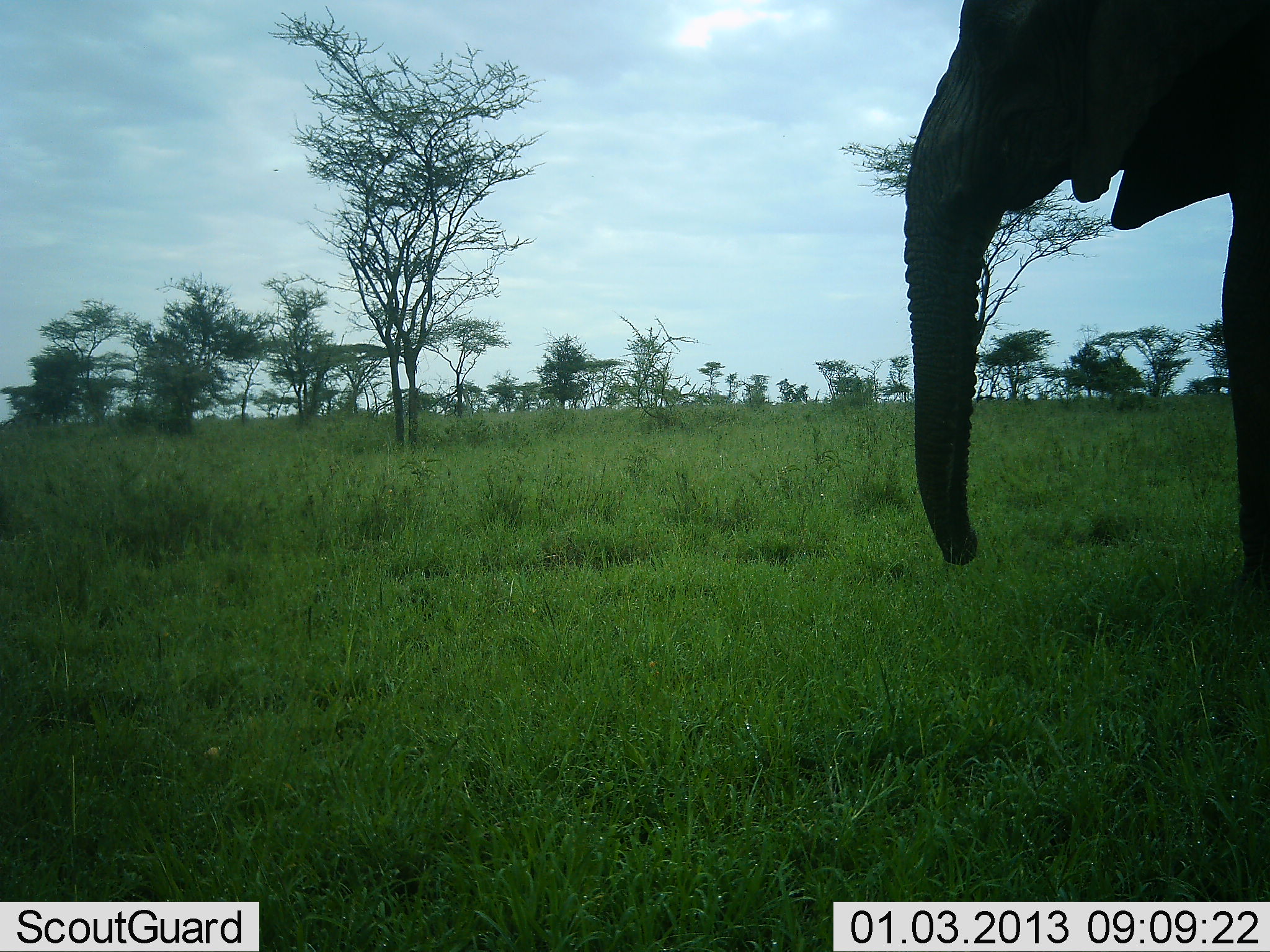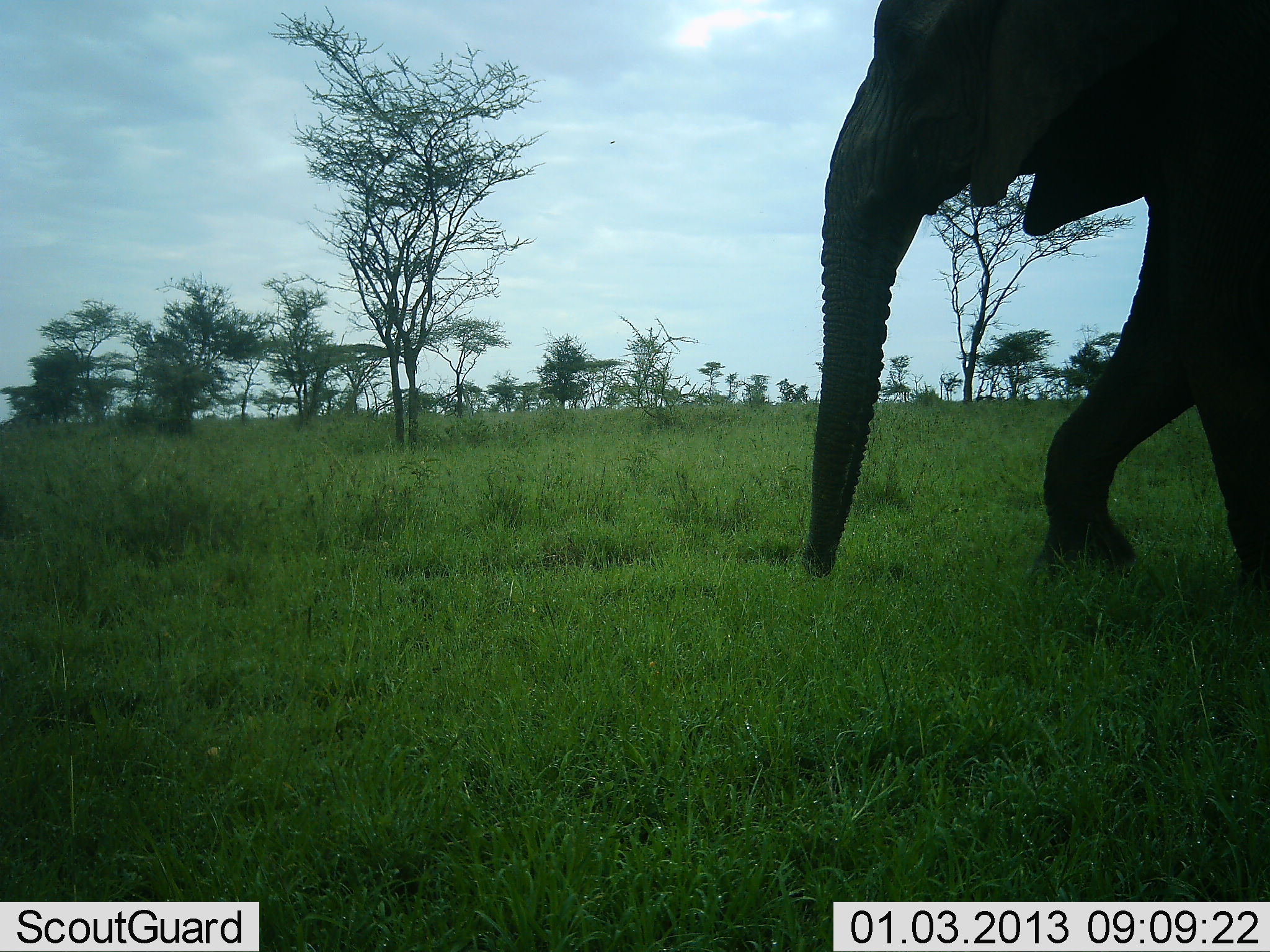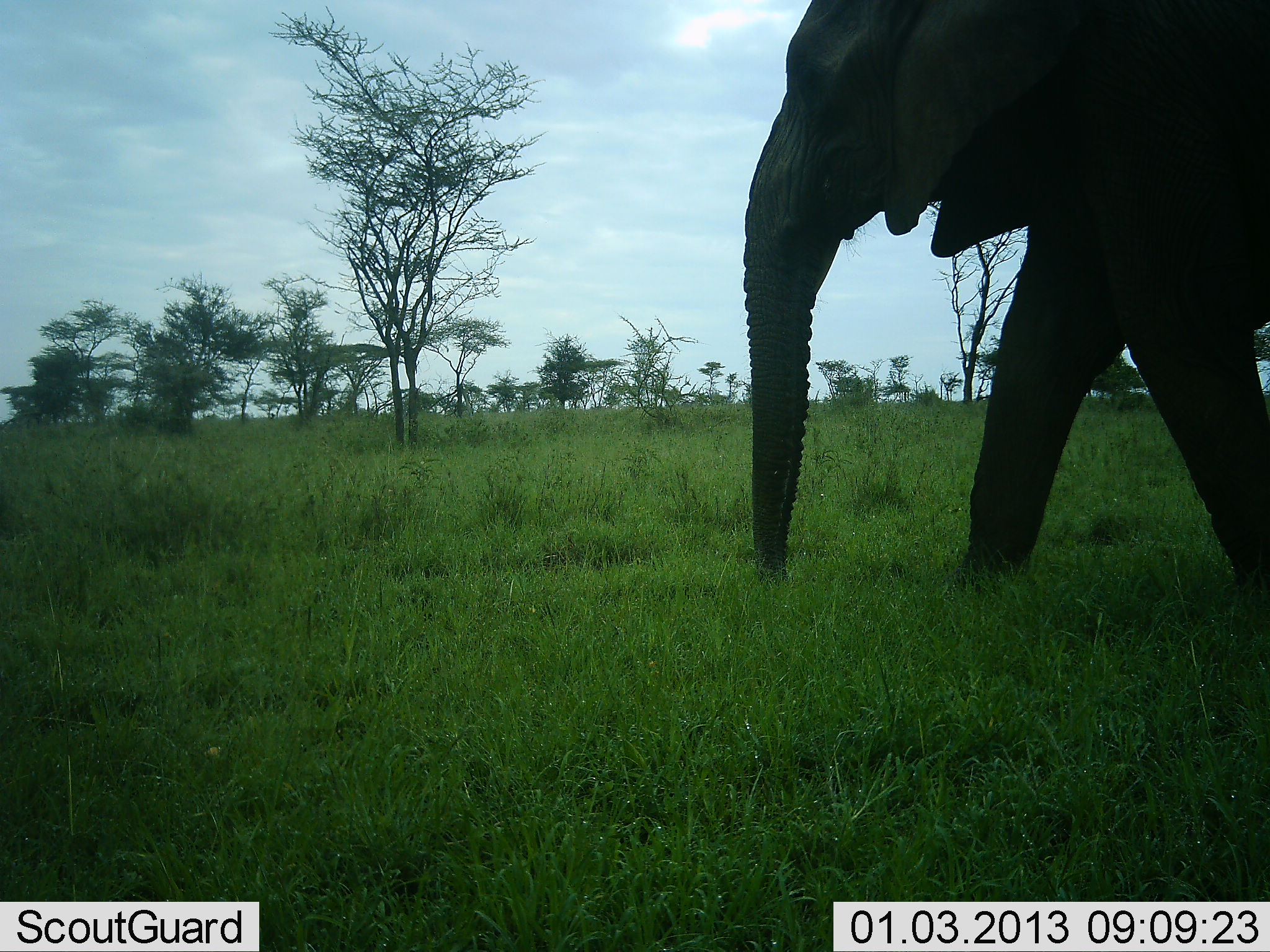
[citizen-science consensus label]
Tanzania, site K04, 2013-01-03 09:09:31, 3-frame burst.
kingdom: Animalia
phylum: Chordata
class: Mammalia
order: Proboscidea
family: Elephantidae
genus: Loxodonta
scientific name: Loxodonta africana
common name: african bush elephant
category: elephant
Elephant (african bush elephant) (Loxodonta africana), count 1. Behavior (volunteer vote fractions): standing 0%, resting 0%, moving 100%, interacting 0%. Young present (vote fraction): 0%. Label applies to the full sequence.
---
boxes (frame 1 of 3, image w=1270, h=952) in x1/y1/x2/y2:
animal: 903/1/1270/593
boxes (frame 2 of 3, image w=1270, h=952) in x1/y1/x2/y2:
animal: 802/0/1270/589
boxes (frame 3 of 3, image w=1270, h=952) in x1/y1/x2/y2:
animal: 742/0/1270/632